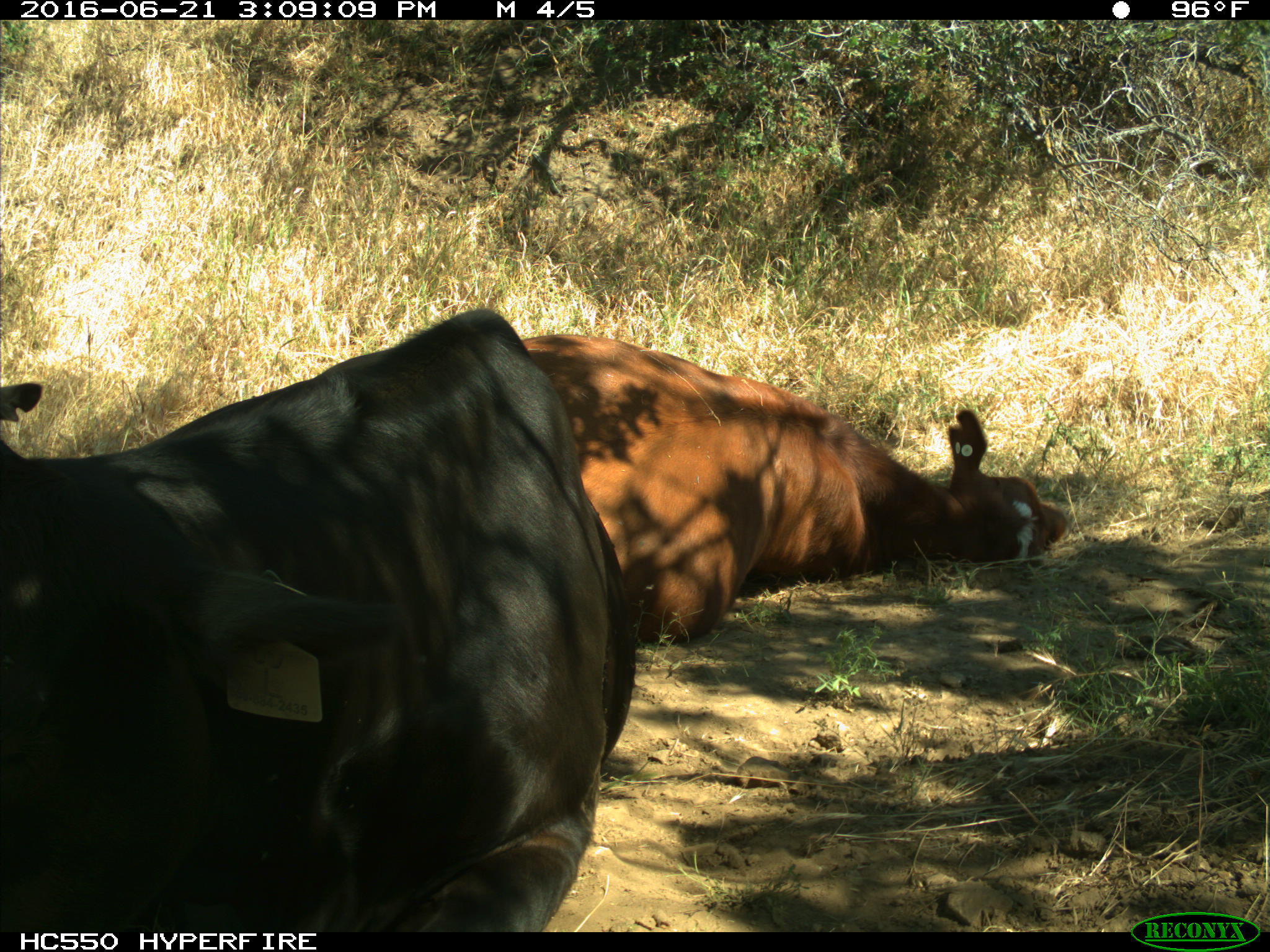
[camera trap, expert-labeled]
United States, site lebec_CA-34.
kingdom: Animalia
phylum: Chordata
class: Mammalia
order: Artiodactyla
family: Bovidae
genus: Bos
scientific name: Bos taurus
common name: domestic cow